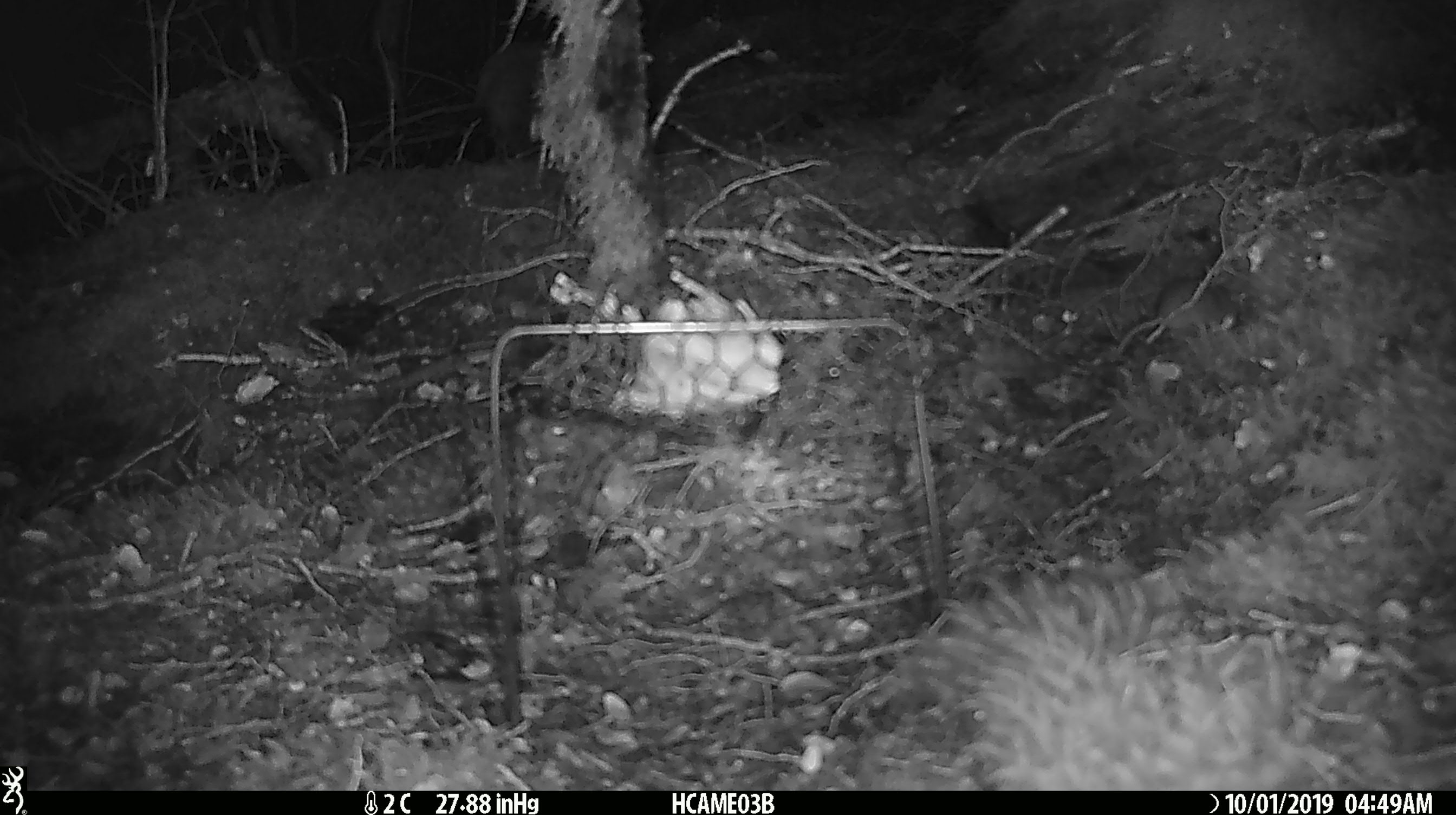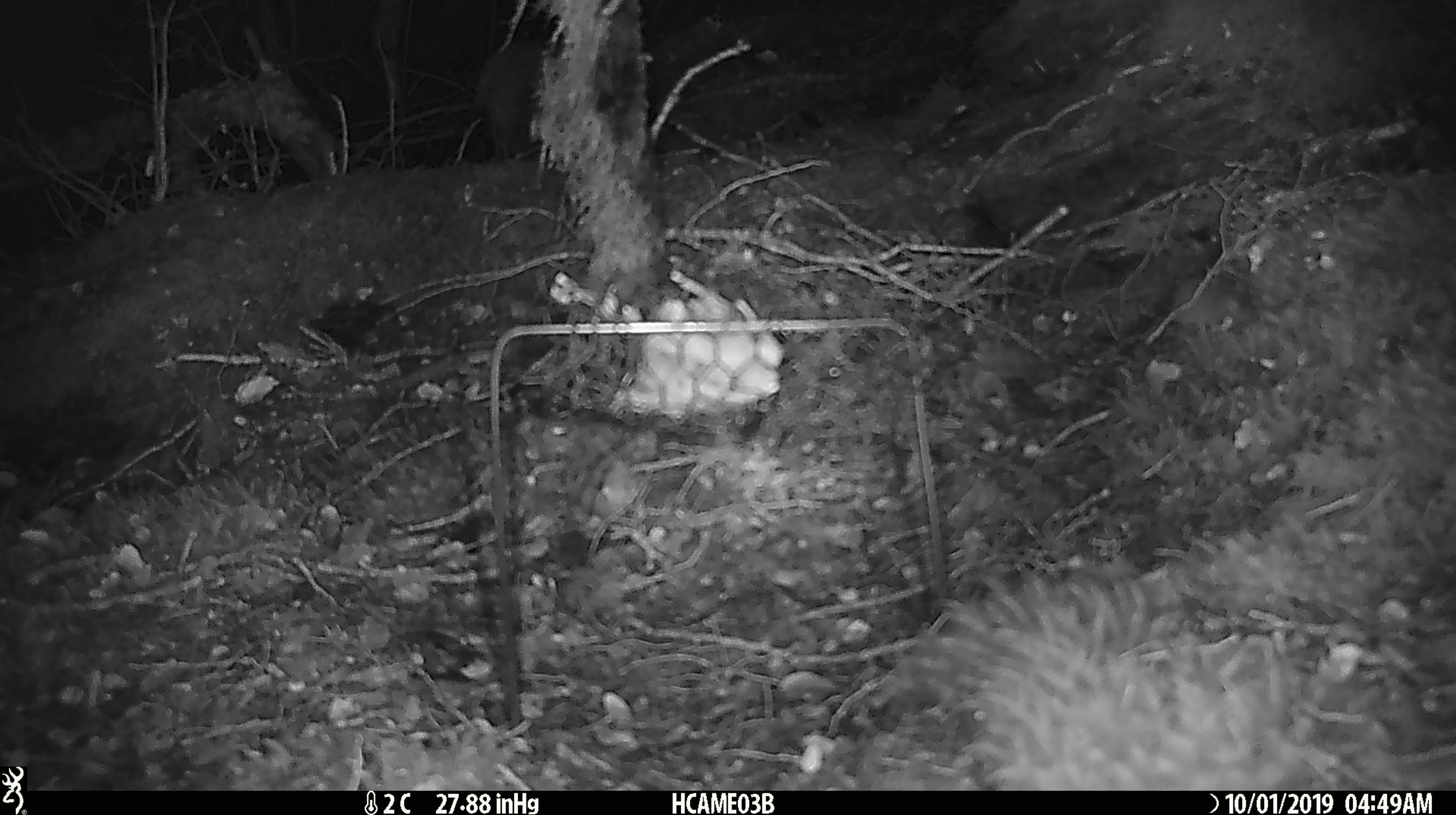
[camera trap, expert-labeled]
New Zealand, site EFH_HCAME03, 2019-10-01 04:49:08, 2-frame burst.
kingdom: Animalia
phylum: Chordata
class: Mammalia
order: Rodentia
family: Muridae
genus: Mus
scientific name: Mus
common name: mouse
Mouse (Mus).